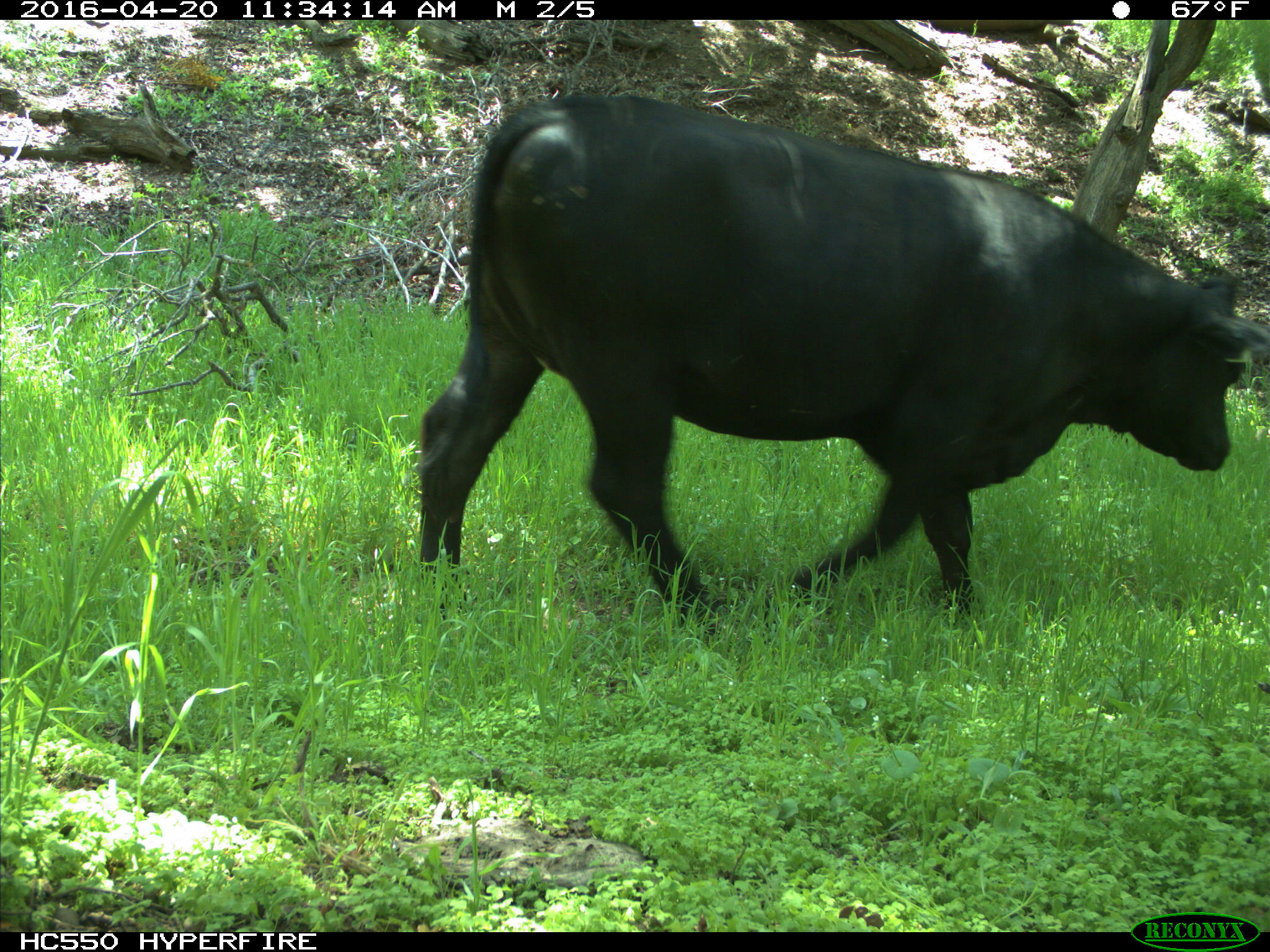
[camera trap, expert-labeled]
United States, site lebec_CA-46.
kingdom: Animalia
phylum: Chordata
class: Mammalia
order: Artiodactyla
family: Bovidae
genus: Bos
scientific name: Bos taurus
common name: domestic cow